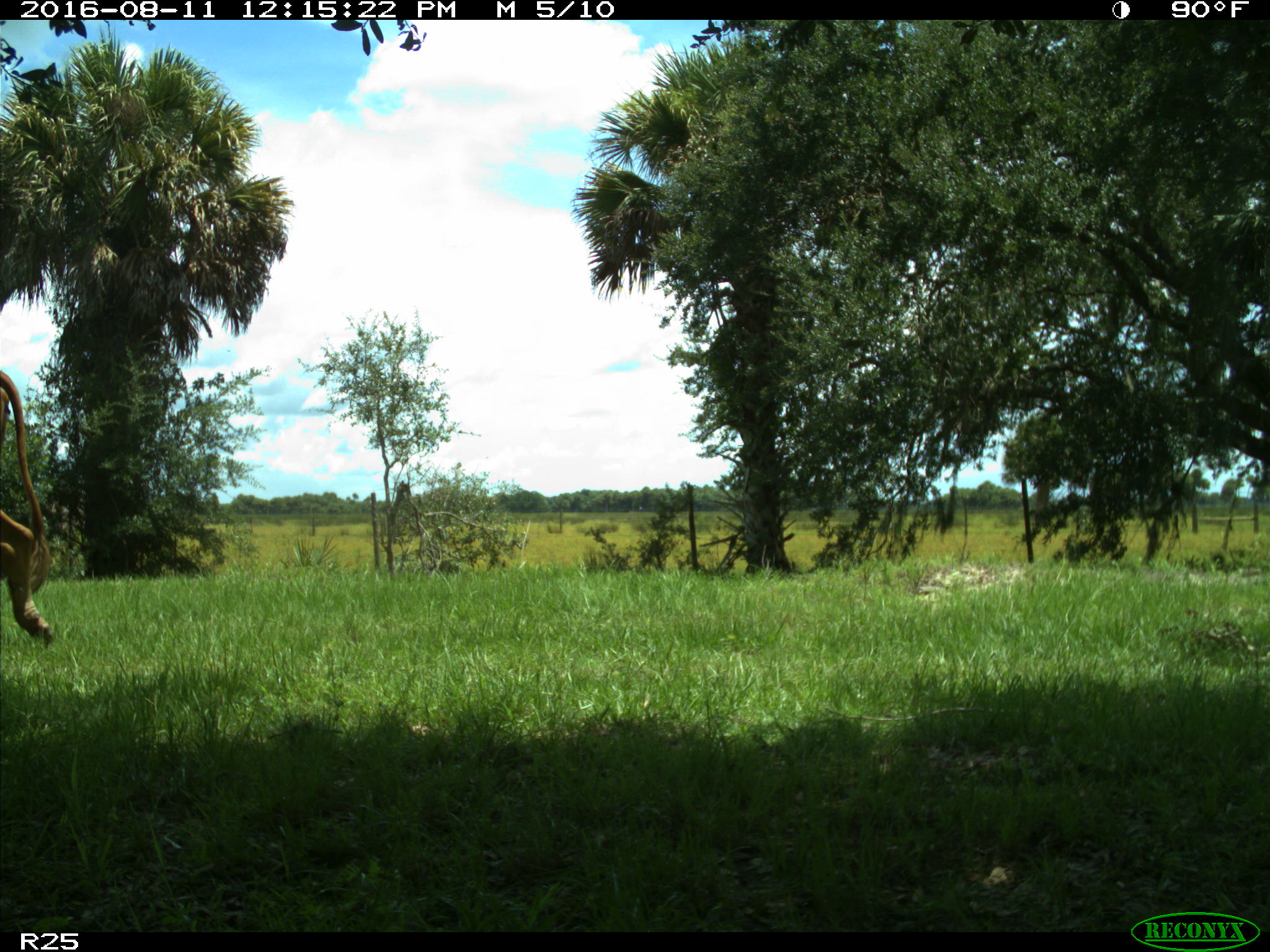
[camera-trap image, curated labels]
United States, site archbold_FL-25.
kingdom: Animalia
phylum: Chordata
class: Mammalia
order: Artiodactyla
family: Bovidae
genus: Bos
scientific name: Bos taurus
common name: domestic cow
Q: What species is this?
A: Bos taurus (domestic cow).